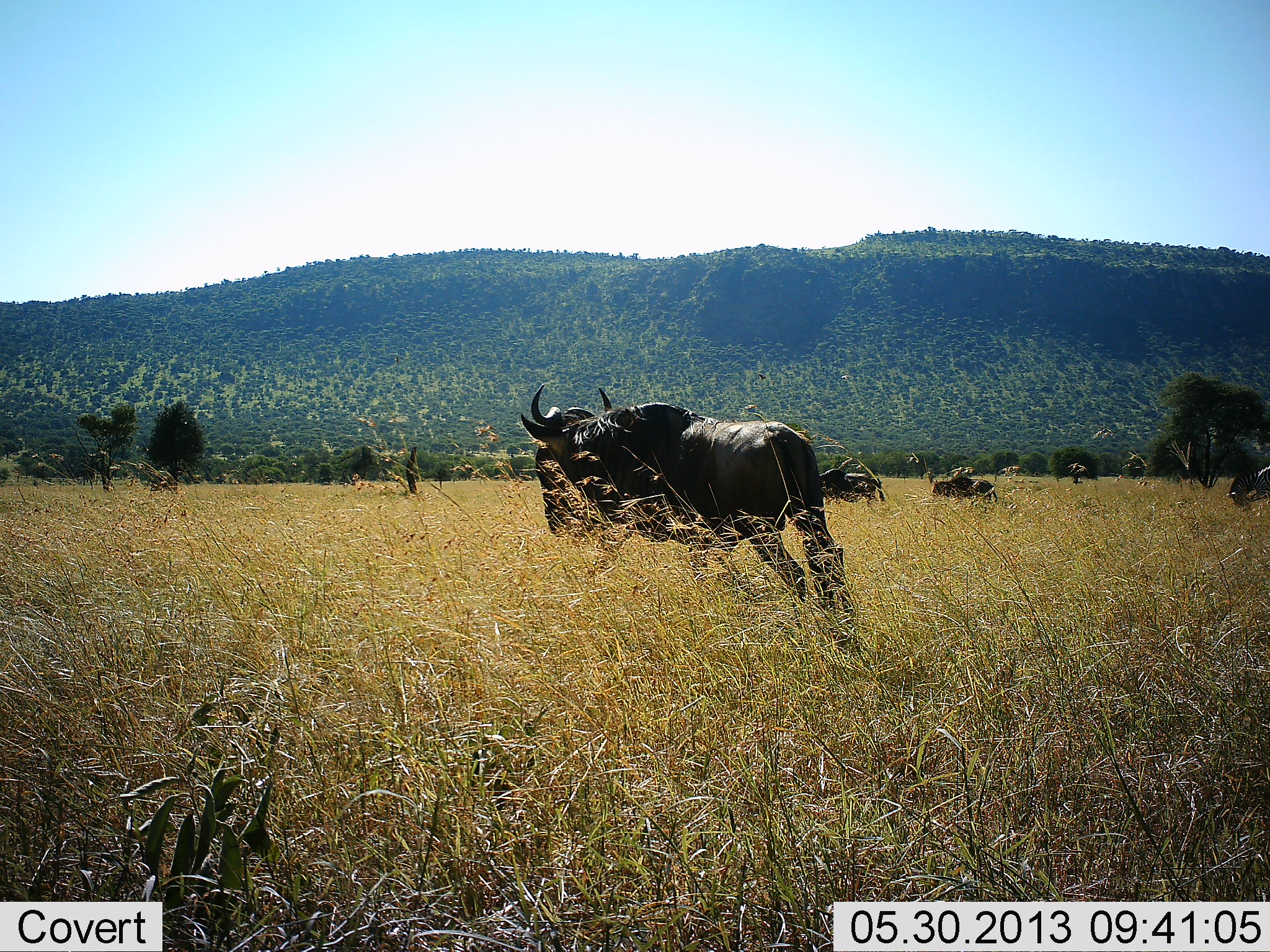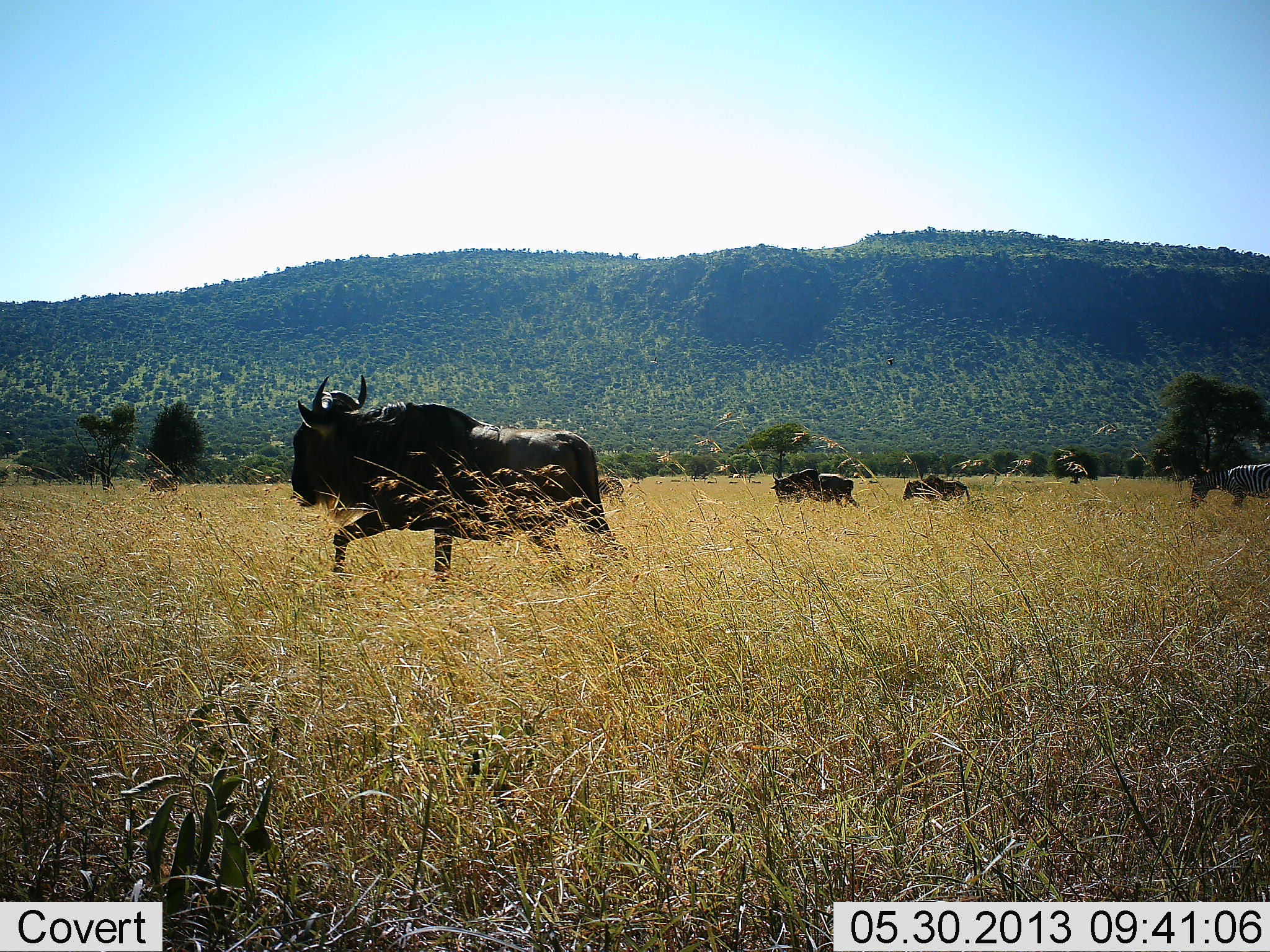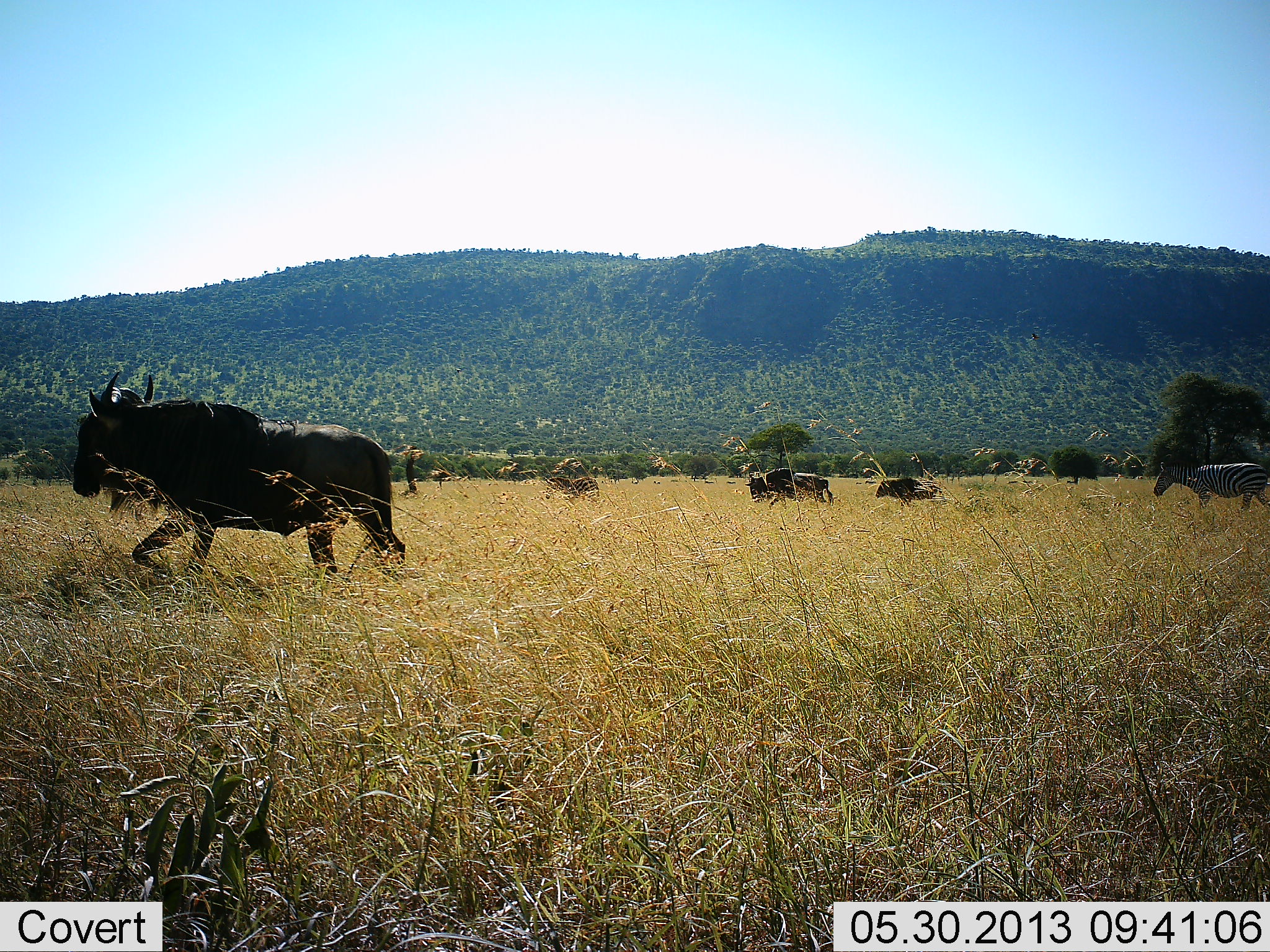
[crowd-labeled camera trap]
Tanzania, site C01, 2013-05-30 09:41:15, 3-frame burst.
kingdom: Animalia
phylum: Chordata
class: Mammalia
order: Artiodactyla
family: Bovidae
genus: Connochaetes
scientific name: Connochaetes taurinus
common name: blue wildebeest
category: wildebeest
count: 4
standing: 9%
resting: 0%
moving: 100%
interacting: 0%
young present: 4%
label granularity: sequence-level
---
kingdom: Animalia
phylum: Chordata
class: Mammalia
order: Perissodactyla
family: Equidae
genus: Equus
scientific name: Equus quagga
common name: plains zebra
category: zebra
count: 1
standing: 5%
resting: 0%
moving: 95%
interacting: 0%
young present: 0%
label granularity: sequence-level